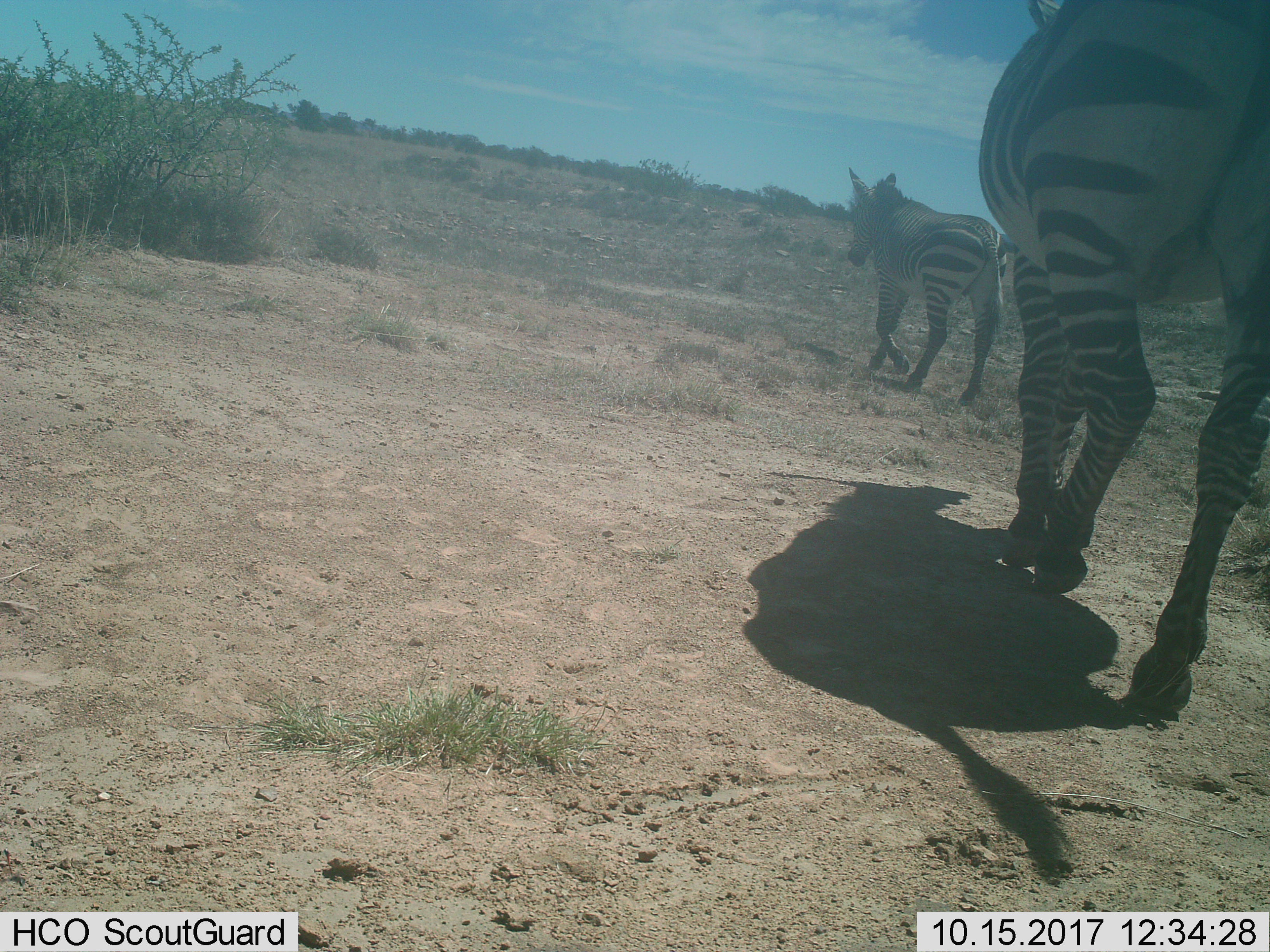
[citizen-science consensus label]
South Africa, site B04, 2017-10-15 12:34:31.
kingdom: Animalia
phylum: Chordata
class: Mammalia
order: Perissodactyla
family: Equidae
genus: Equus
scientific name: Equus zebra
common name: mountain zebra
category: zebramountain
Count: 2.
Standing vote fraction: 0%.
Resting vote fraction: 0%.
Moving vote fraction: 100%.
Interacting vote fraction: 0%.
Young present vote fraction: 12%.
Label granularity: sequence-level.